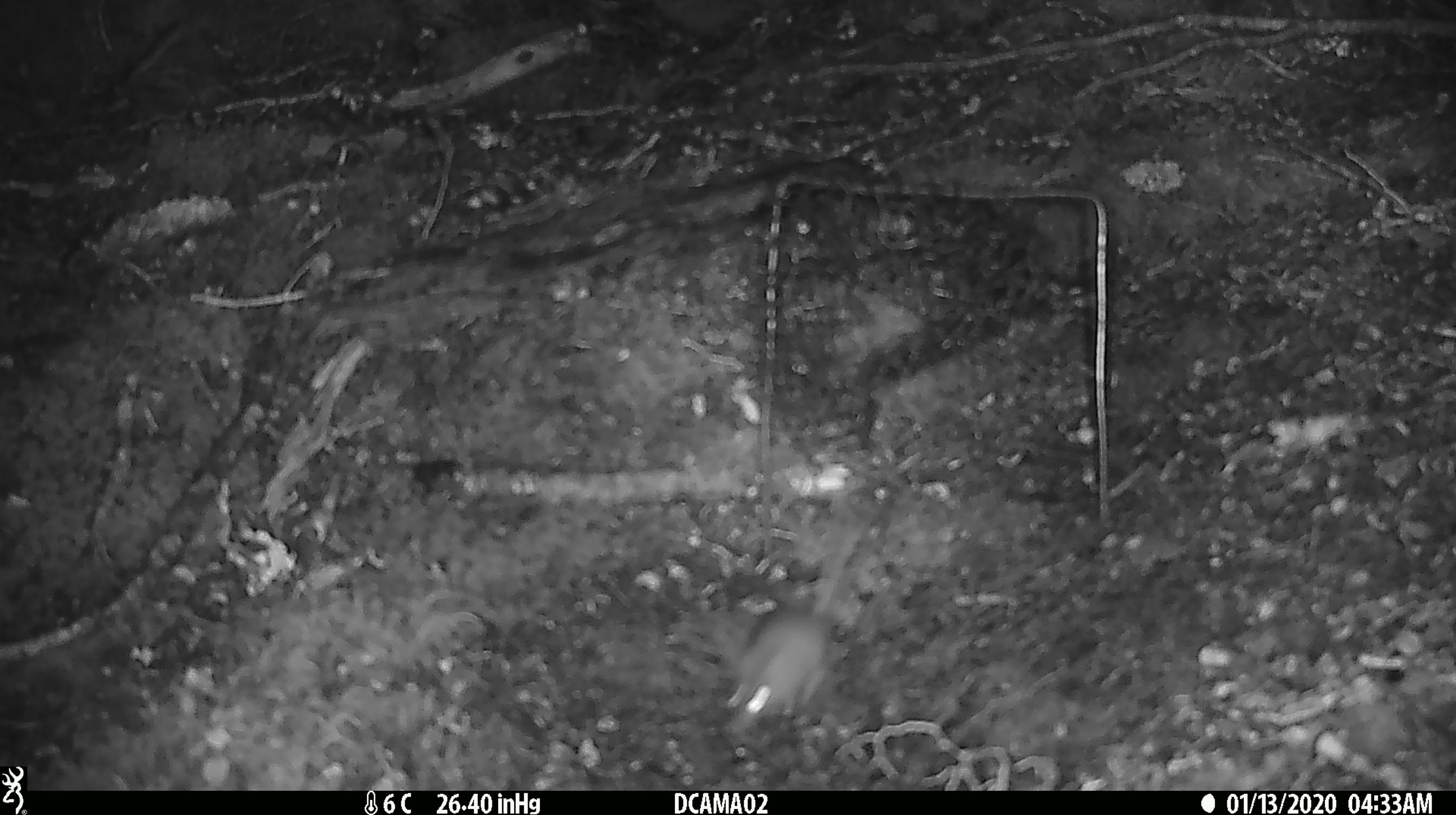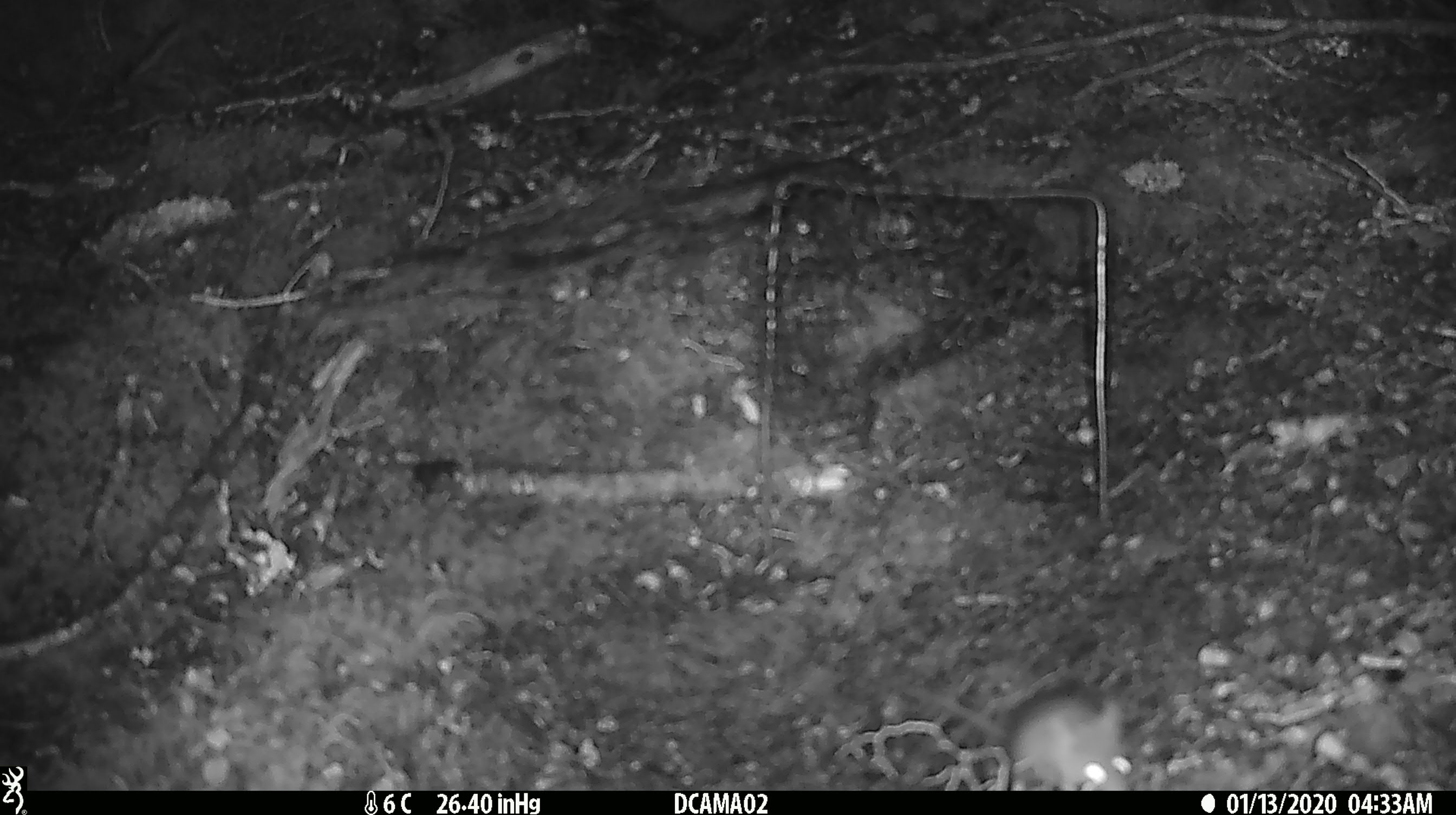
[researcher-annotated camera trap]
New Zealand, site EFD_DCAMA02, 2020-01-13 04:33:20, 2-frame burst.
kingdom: Animalia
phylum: Chordata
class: Mammalia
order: Rodentia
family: Muridae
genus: Mus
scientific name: Mus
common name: mouse